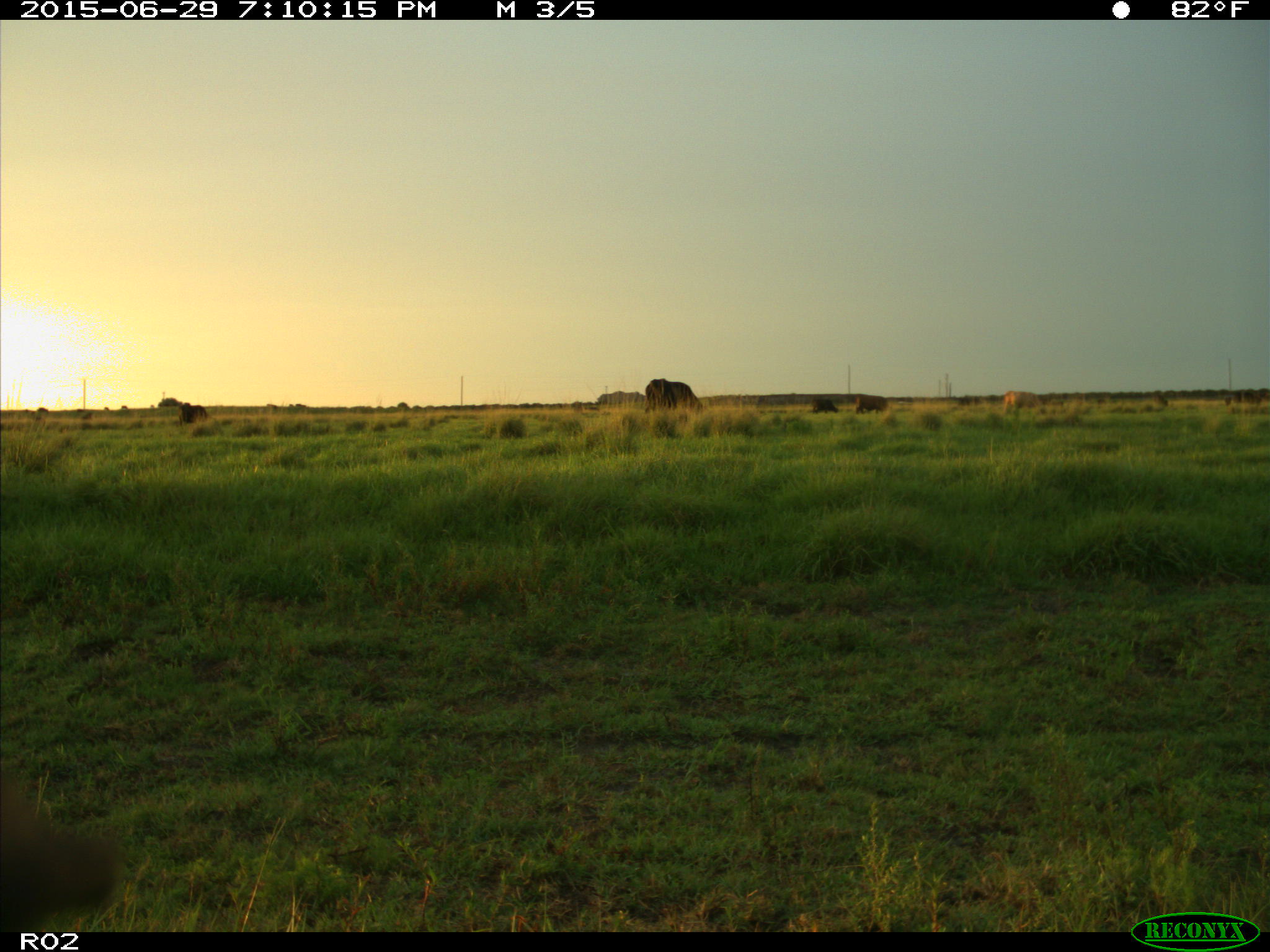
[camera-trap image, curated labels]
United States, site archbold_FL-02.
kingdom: Animalia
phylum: Chordata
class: Mammalia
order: Artiodactyla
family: Bovidae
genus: Bos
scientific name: Bos taurus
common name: domestic cow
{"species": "Bos taurus (domestic cow)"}